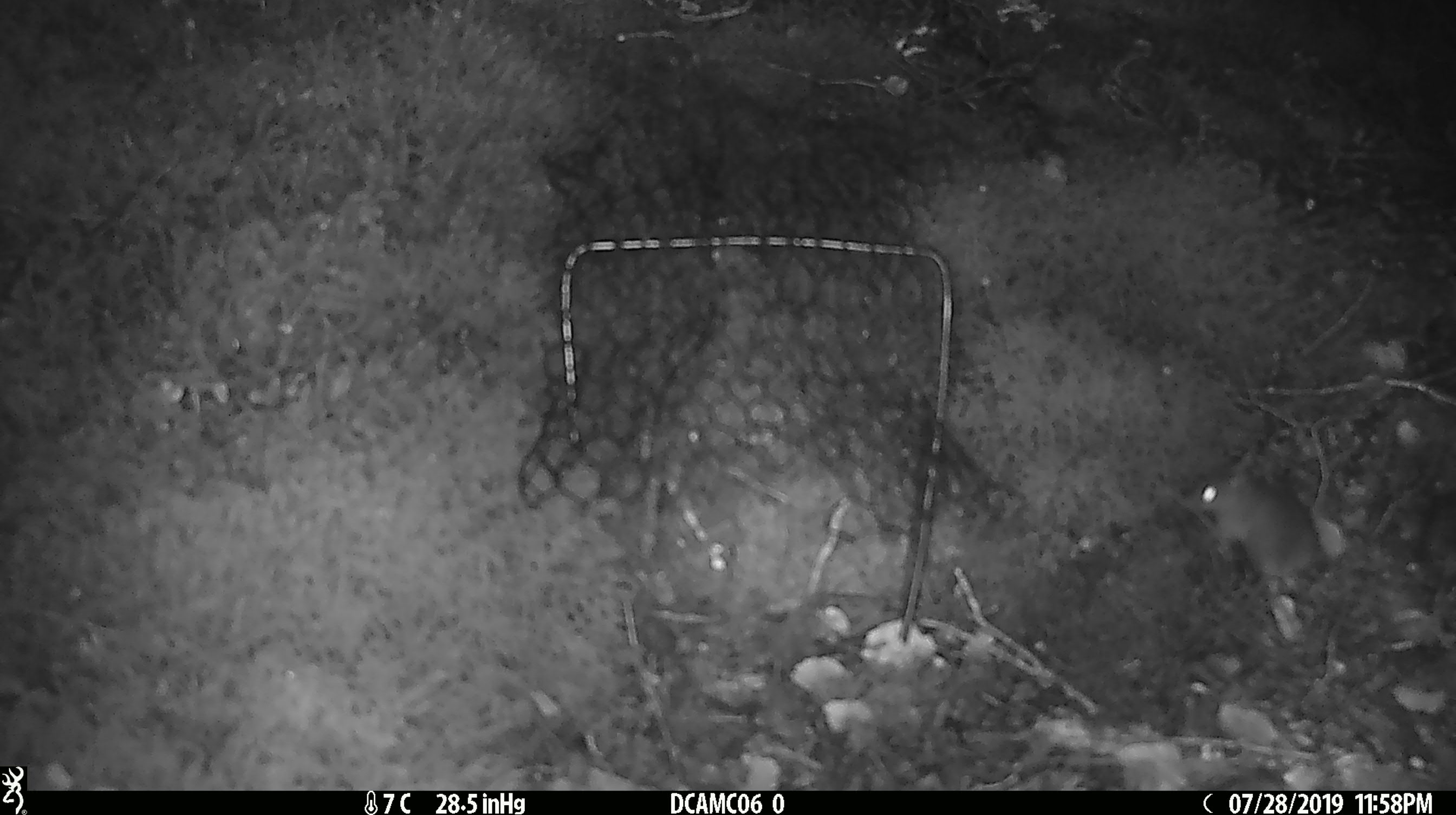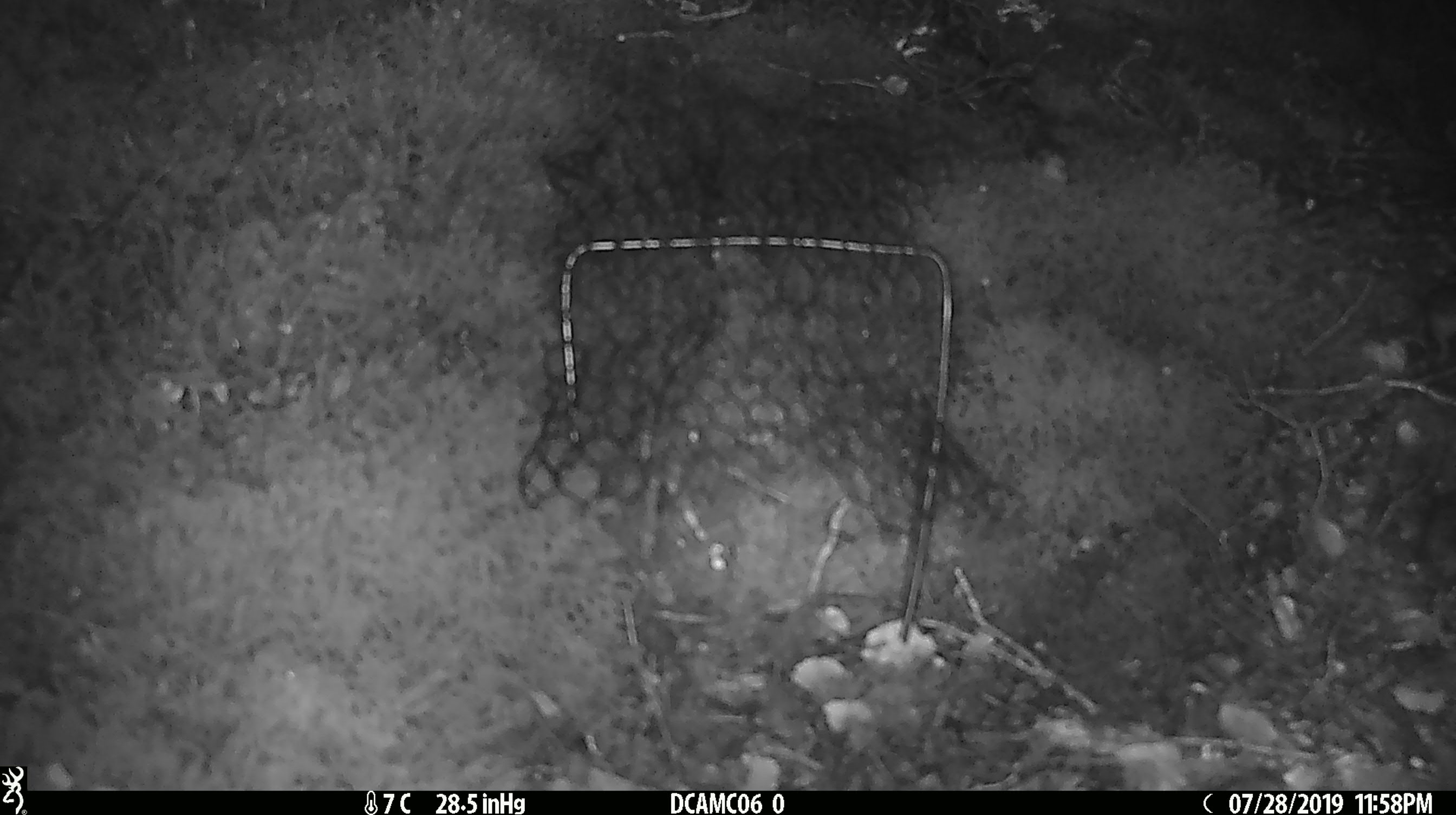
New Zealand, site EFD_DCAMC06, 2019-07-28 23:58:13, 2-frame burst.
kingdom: Animalia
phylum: Chordata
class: Mammalia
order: Rodentia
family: Muridae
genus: Mus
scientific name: Mus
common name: mouse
Mouse (Mus).